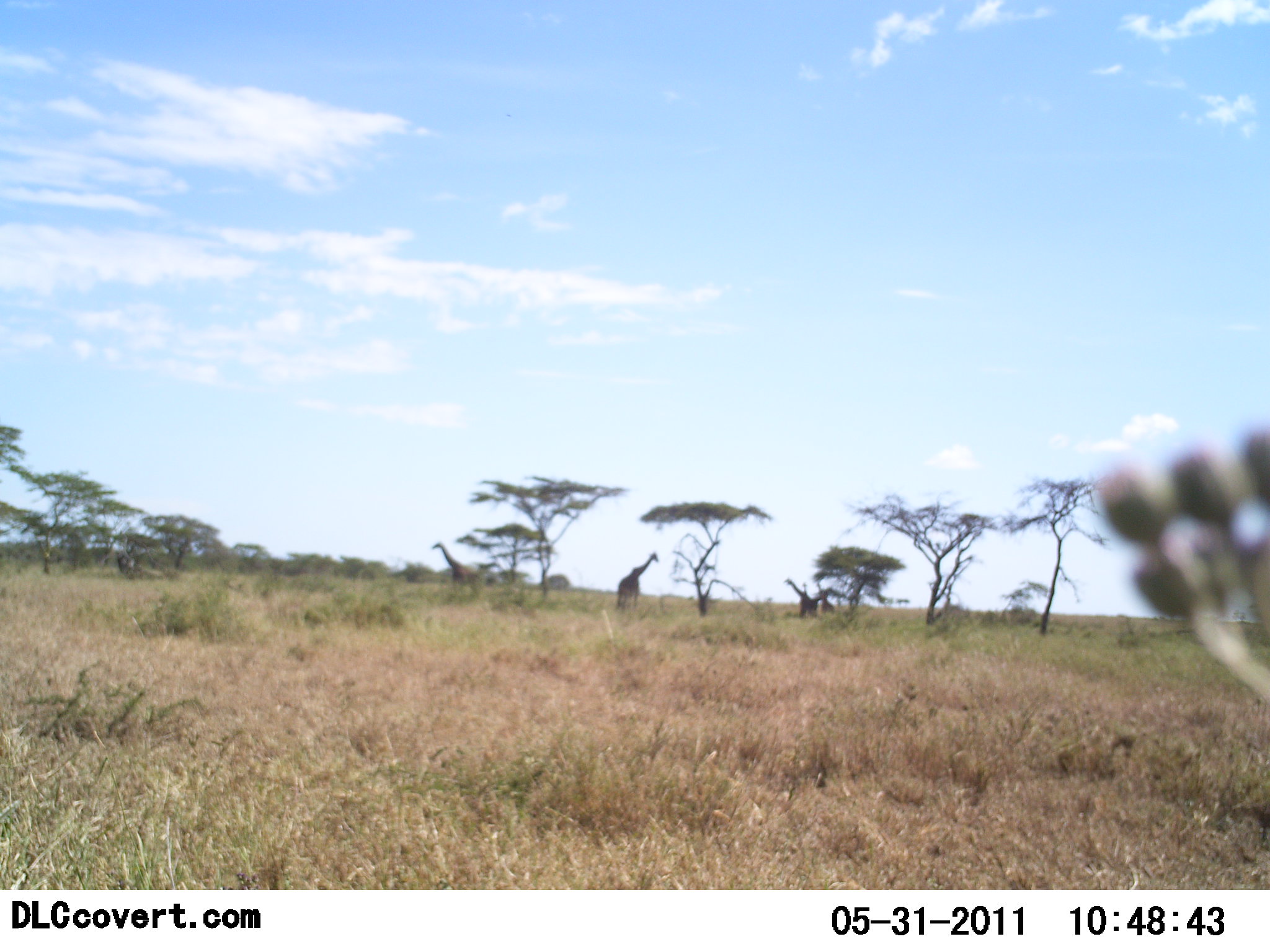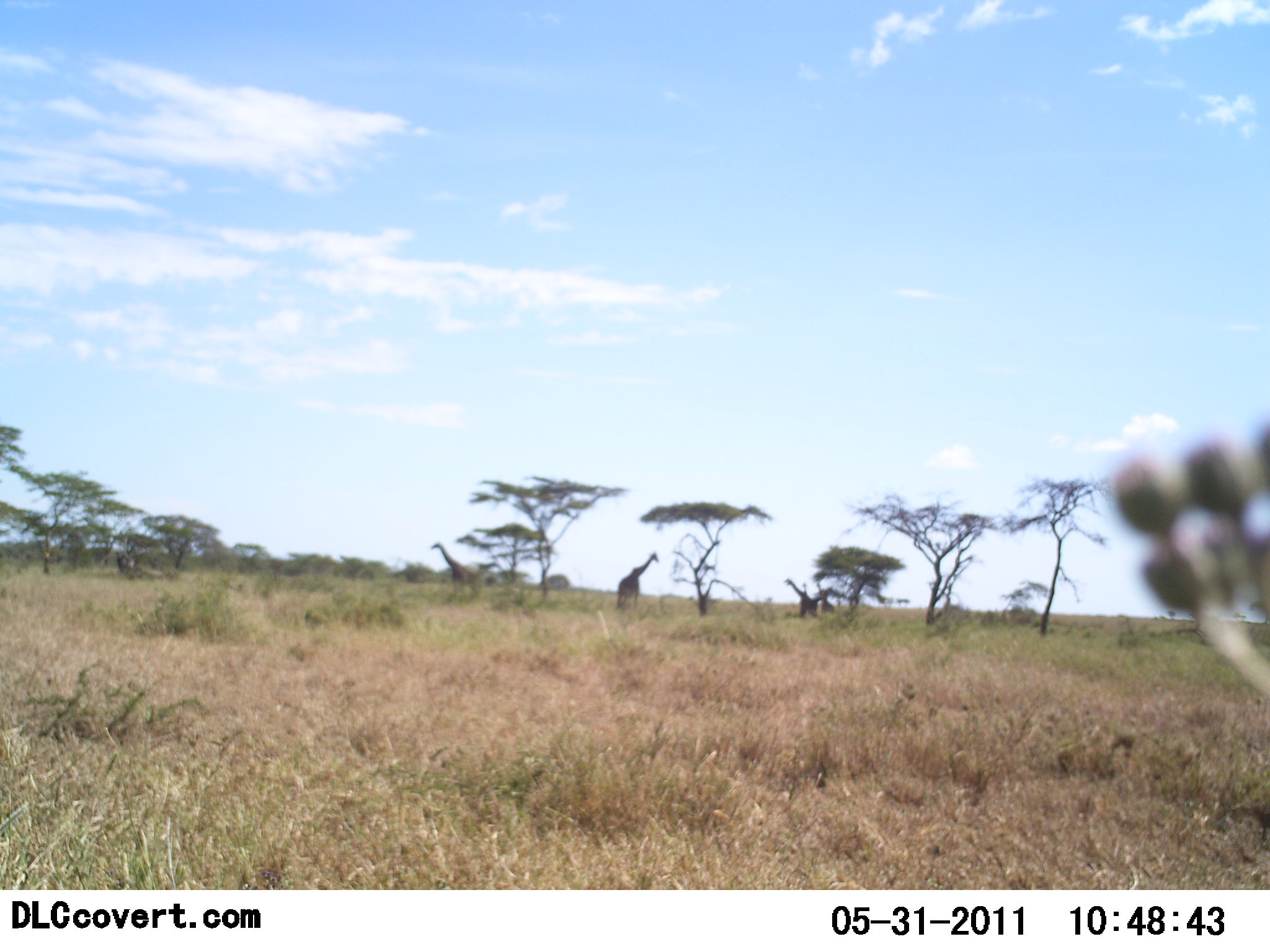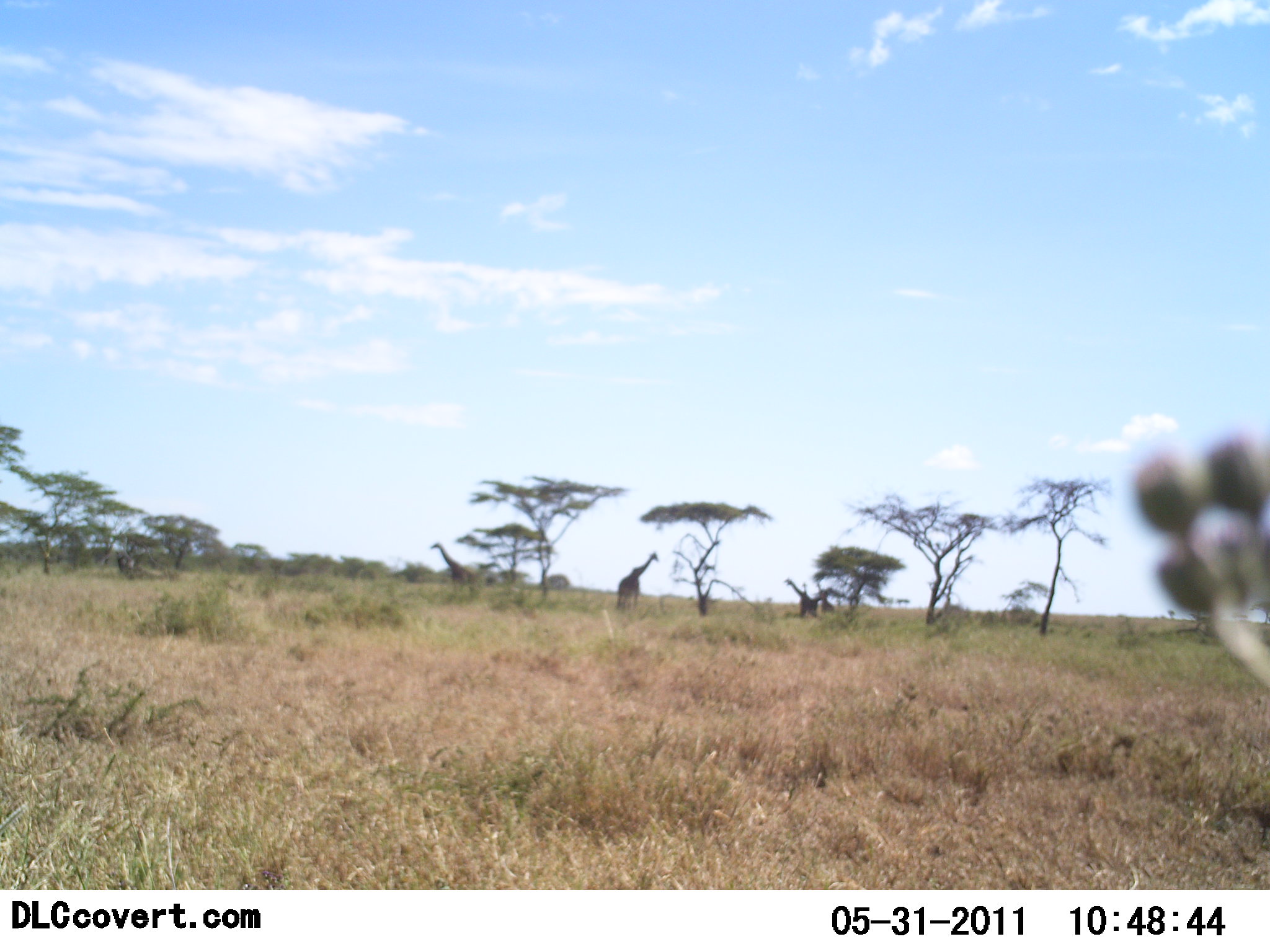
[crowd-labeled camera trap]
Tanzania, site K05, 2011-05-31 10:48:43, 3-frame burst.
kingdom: Animalia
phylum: Chordata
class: Mammalia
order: Artiodactyla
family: Giraffidae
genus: Giraffa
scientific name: Giraffa camelopardalis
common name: giraffe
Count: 3.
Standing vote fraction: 77%.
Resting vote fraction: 8%.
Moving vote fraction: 8%.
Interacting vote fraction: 0%.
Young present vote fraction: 0%.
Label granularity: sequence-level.